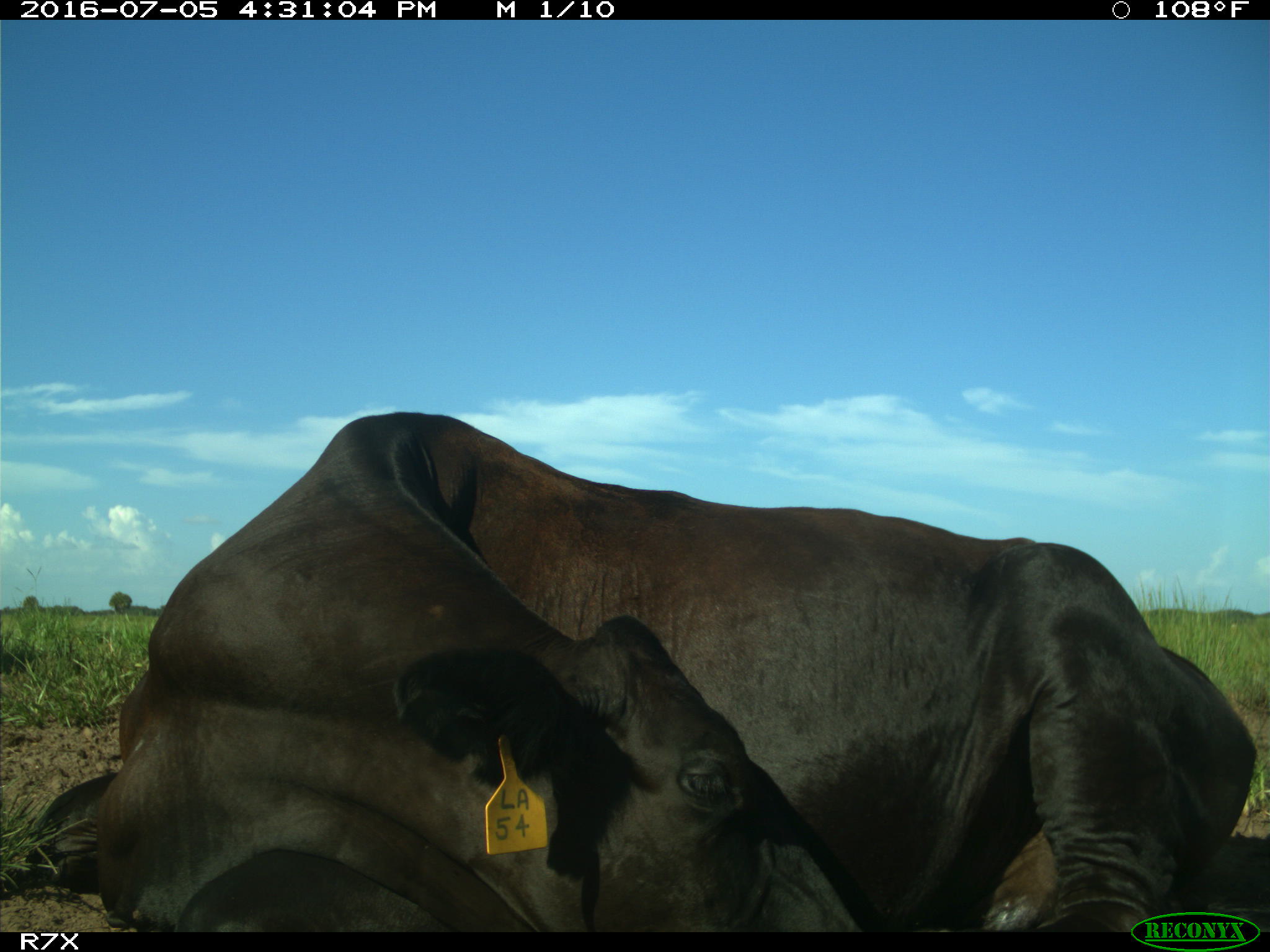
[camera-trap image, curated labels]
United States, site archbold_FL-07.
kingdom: Animalia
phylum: Chordata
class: Mammalia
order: Artiodactyla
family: Bovidae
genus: Bos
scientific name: Bos taurus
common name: domestic cow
Bos taurus (domestic cow).